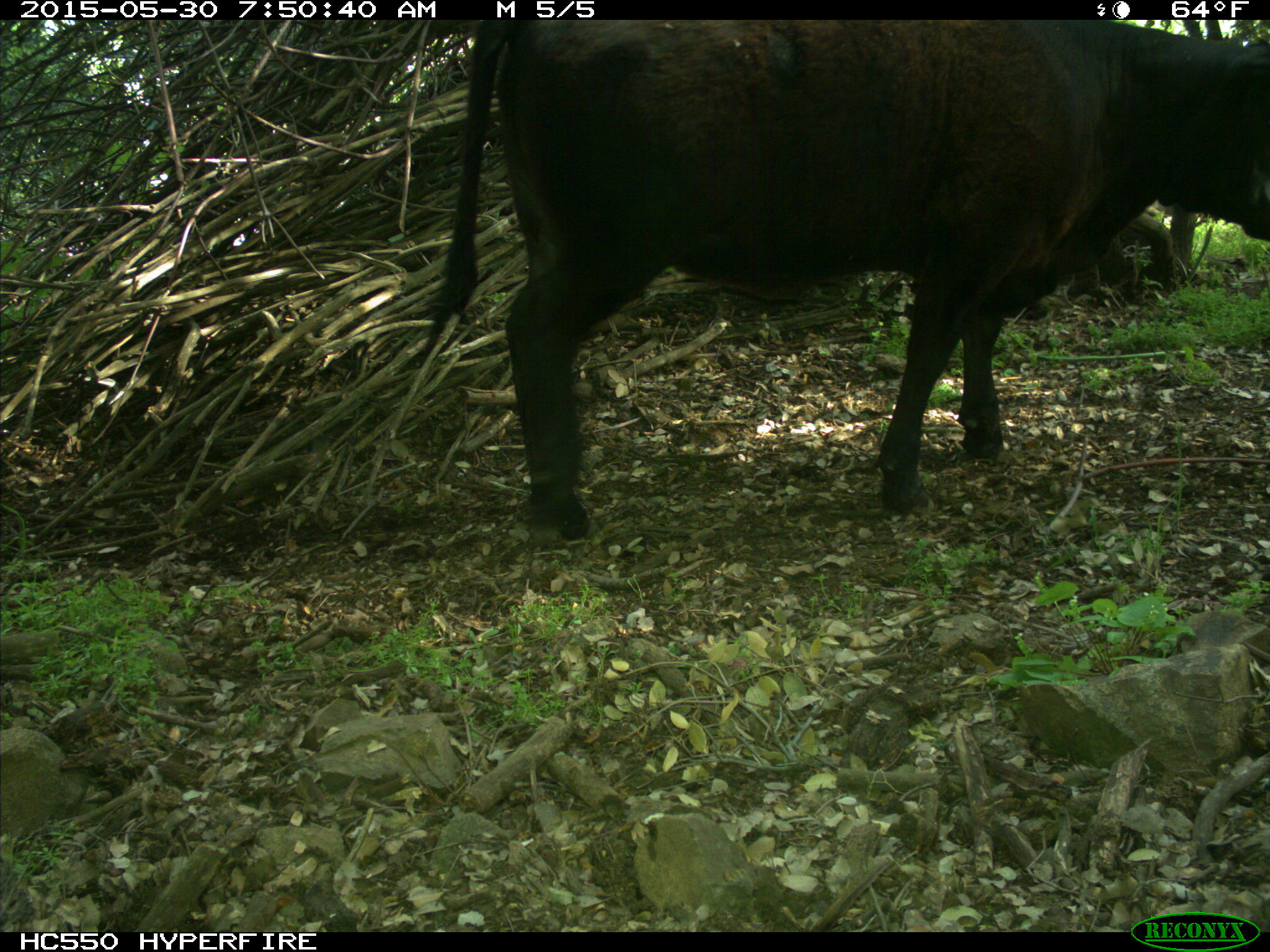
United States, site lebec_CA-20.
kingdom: Animalia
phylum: Chordata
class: Mammalia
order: Artiodactyla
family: Bovidae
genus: Bos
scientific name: Bos taurus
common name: domestic cow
Bos taurus (domestic cow).